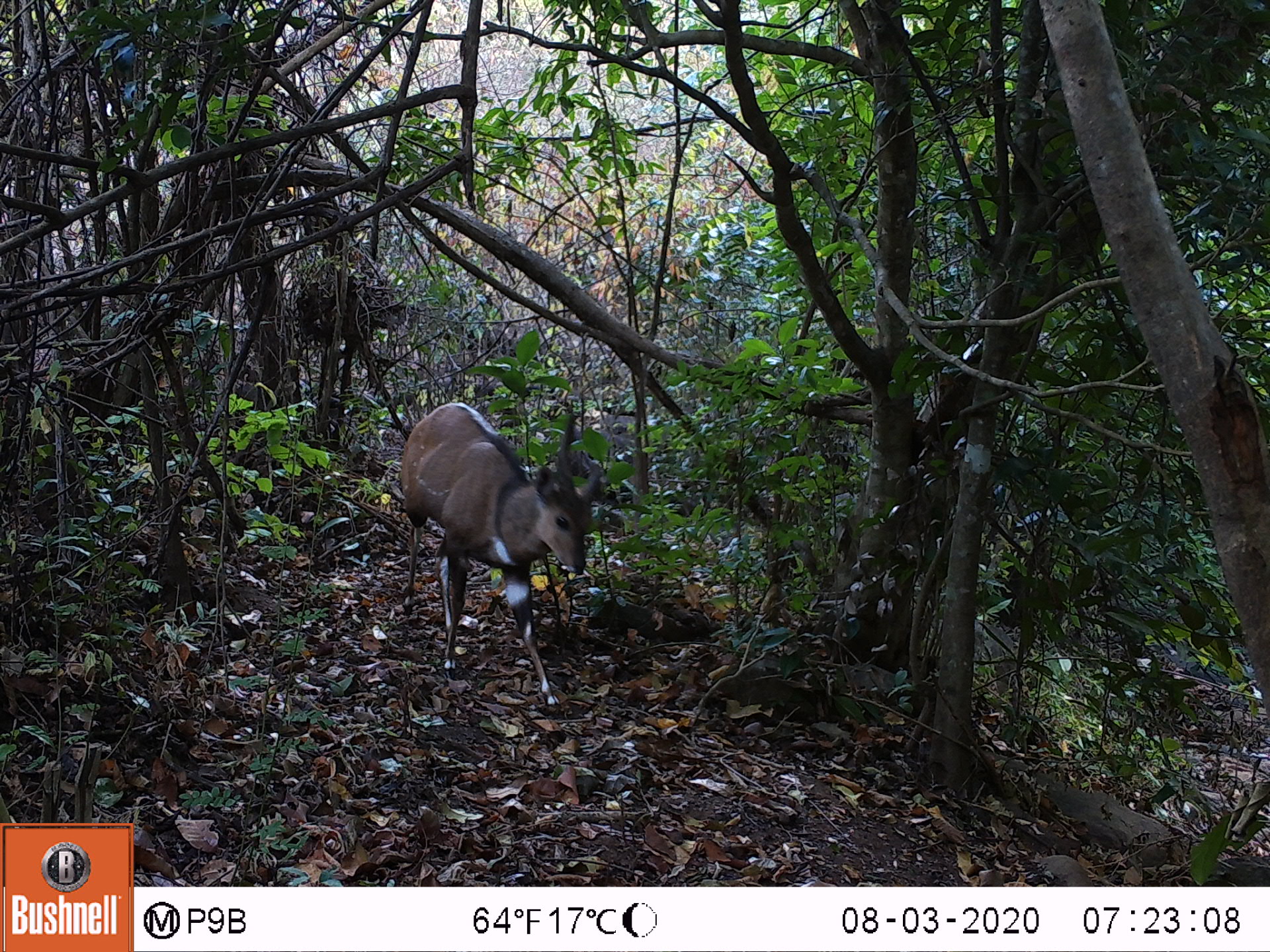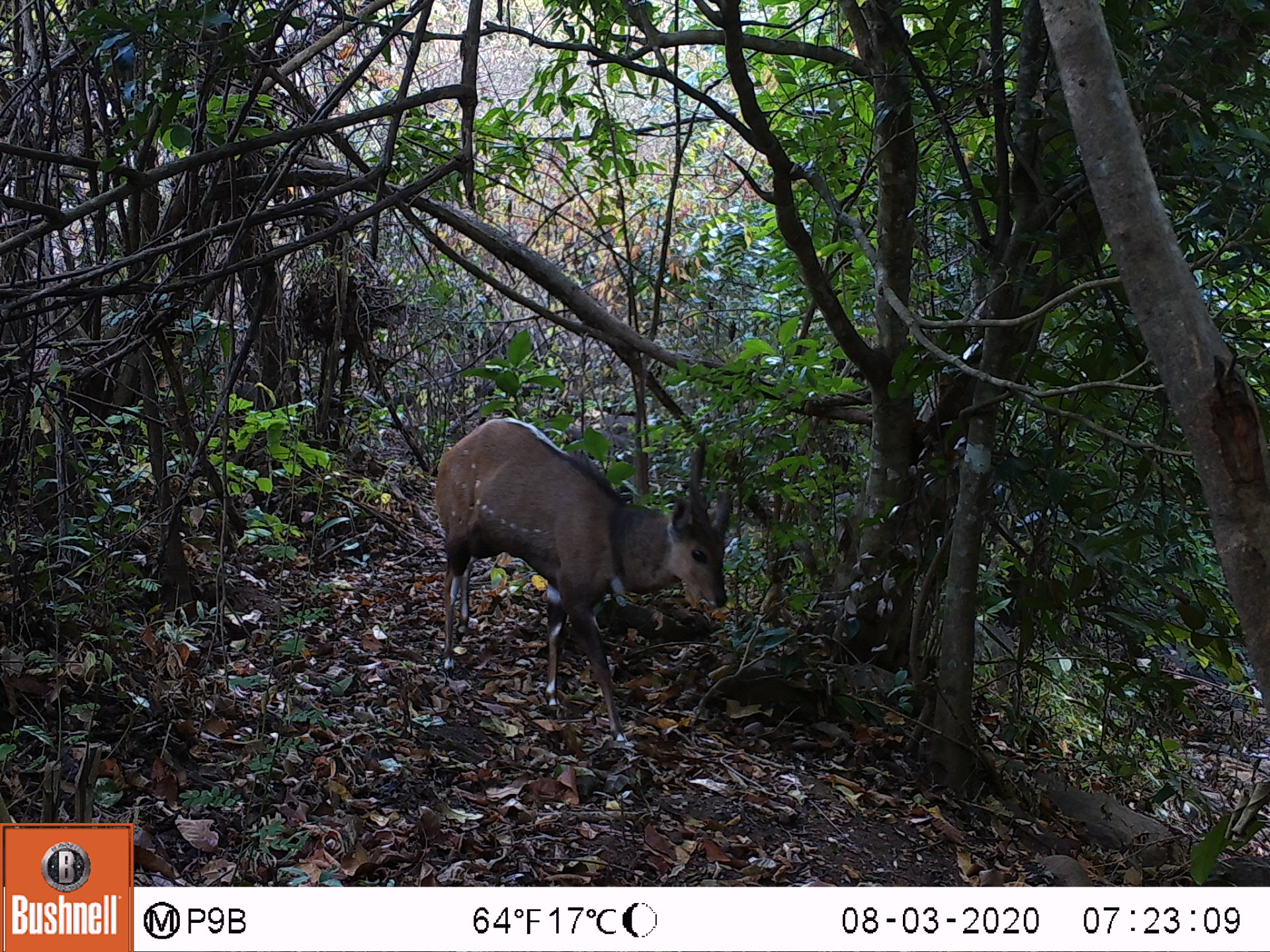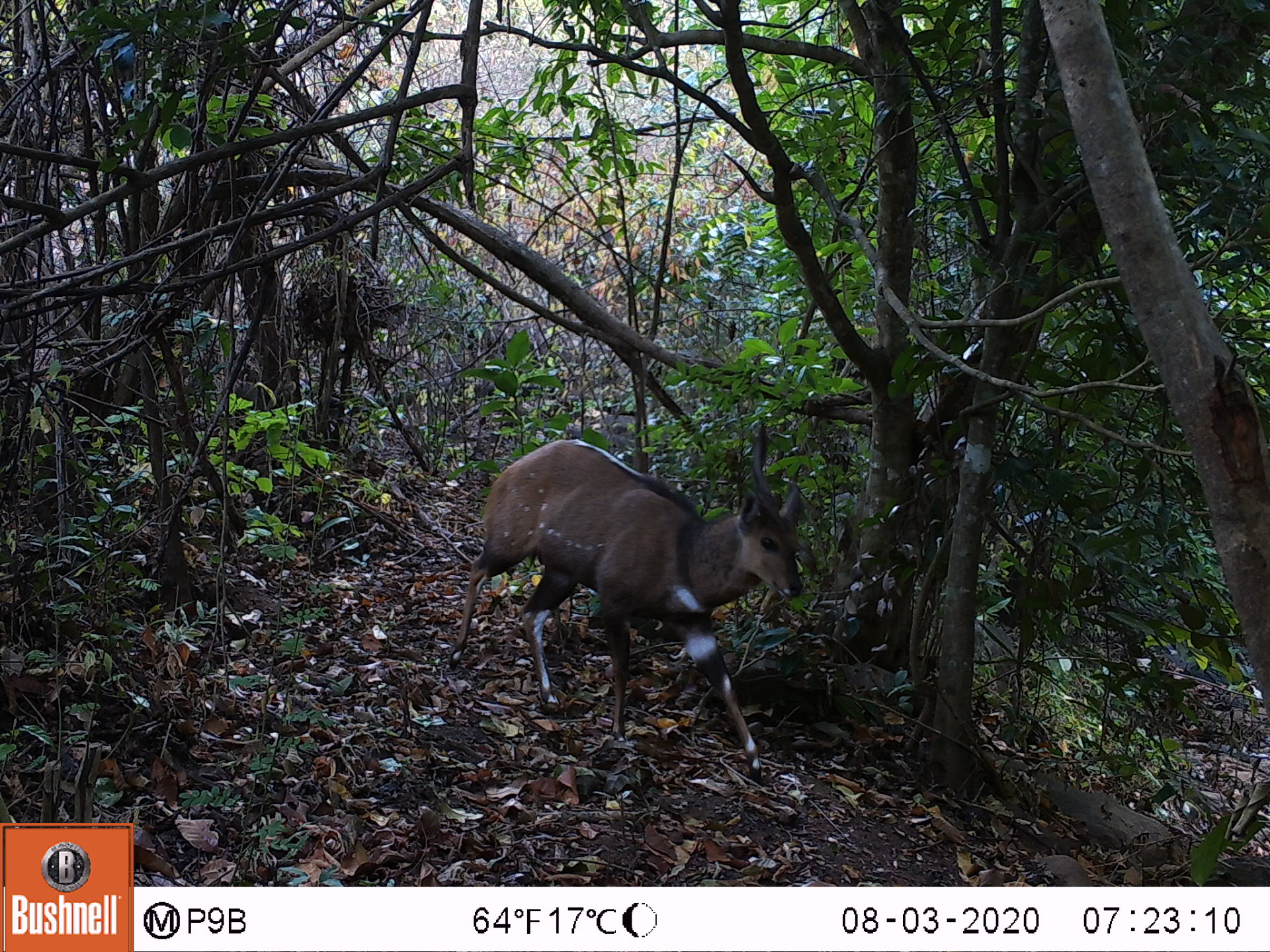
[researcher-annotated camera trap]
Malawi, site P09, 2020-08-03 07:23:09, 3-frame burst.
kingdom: Animalia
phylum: Chordata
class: Mammalia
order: Artiodactyla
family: Bovidae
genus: Tragelaphus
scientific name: Tragelaphus sylvaticus sylvaticus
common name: cape bushbuck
Cape bushbuck (Tragelaphus sylvaticus sylvaticus), count 1.